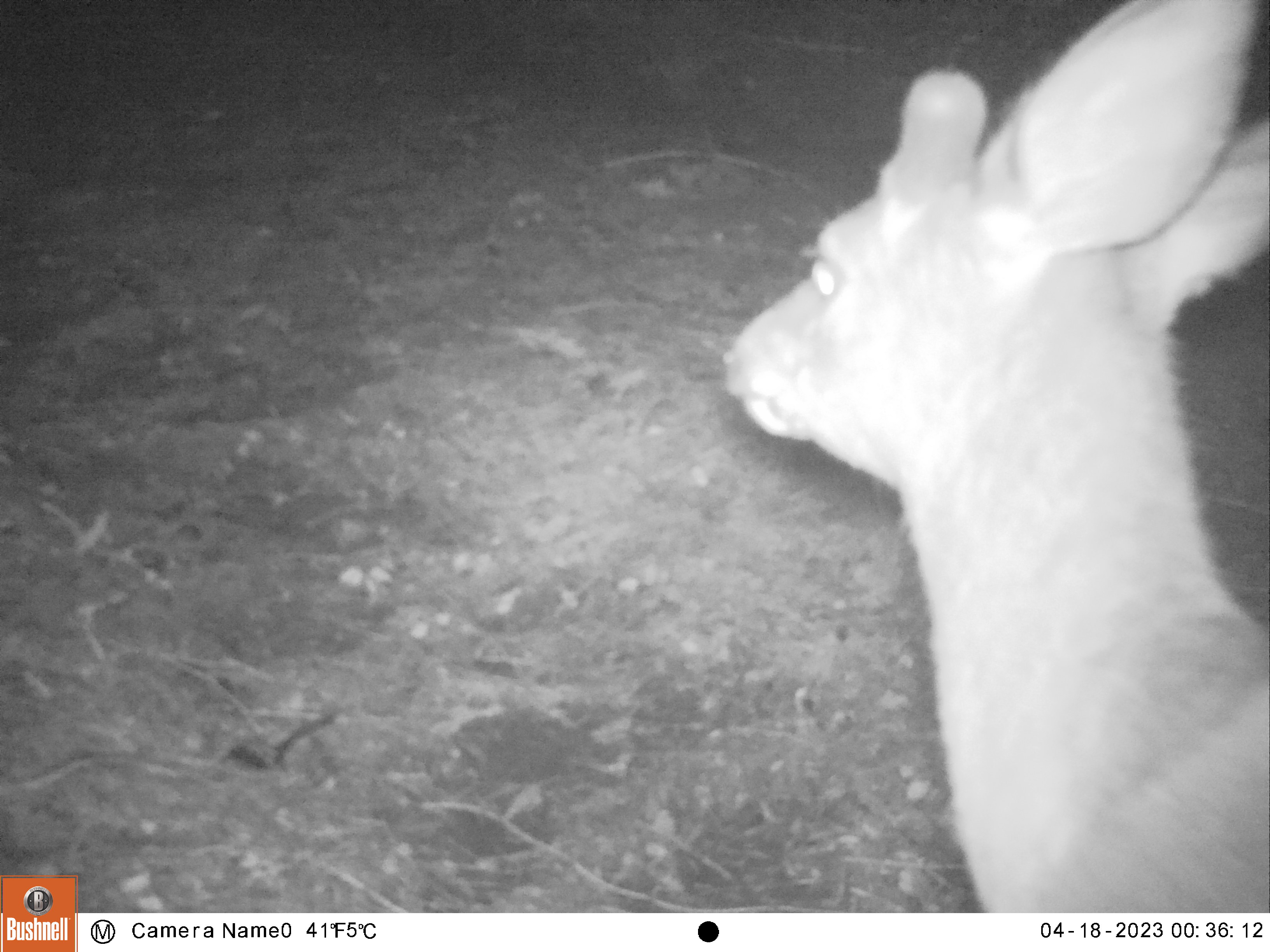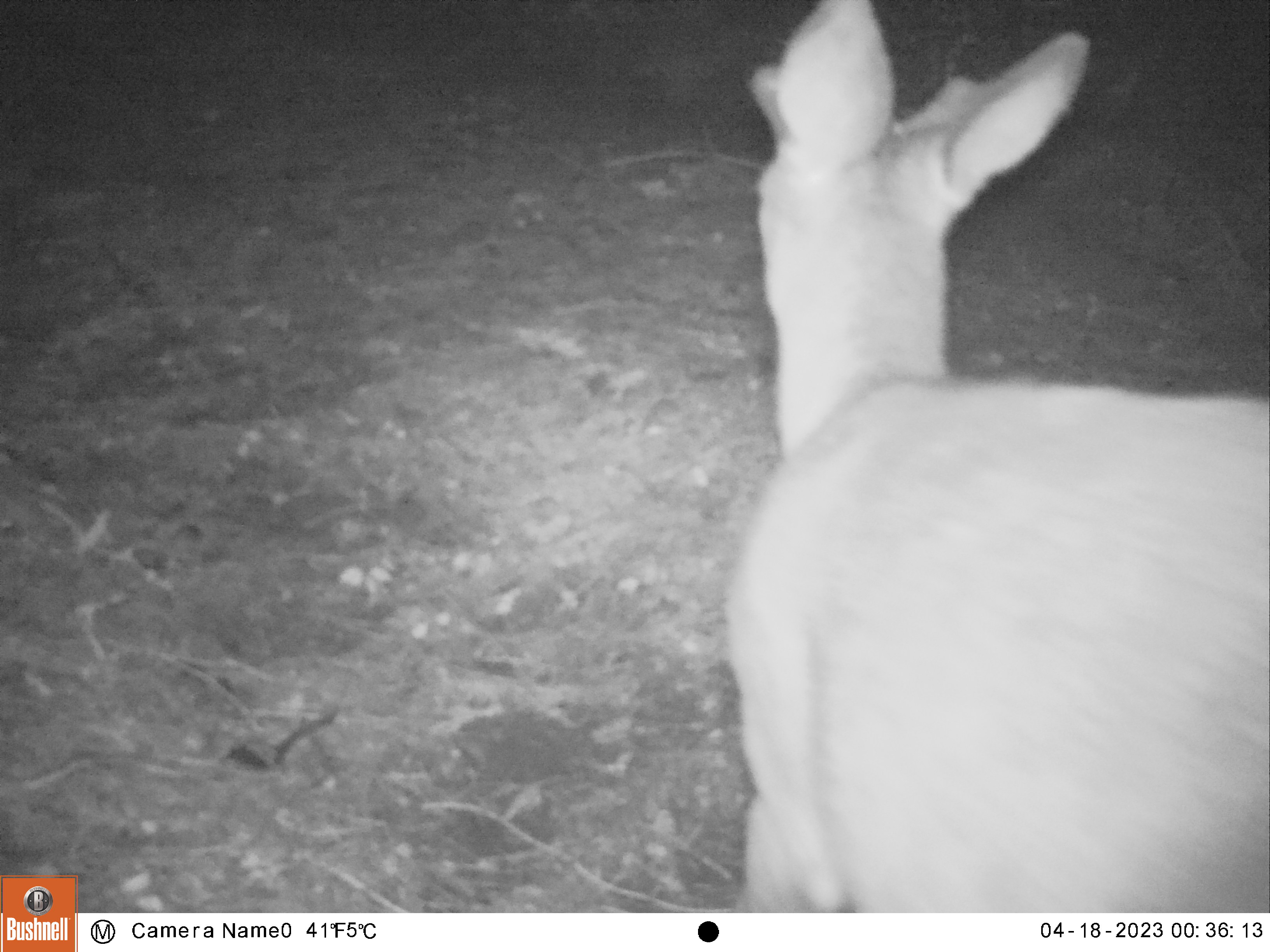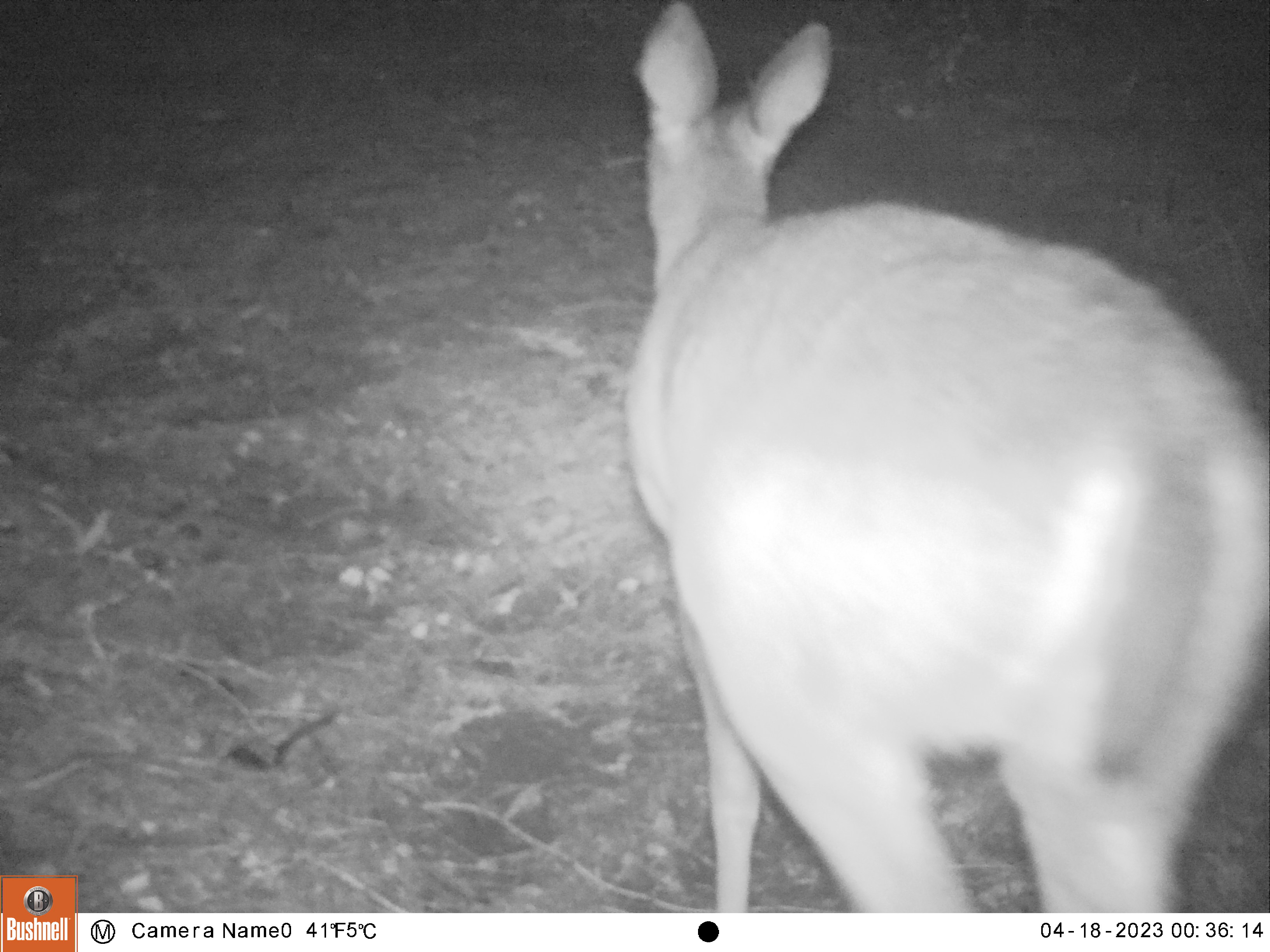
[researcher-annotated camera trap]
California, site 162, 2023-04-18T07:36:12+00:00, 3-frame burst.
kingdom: Animalia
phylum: Chordata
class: Mammalia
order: Artiodactyla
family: Cervidae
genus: Odocoileus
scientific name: Odocoileus hemionus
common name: mule deer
Mule deer (Odocoileus hemionus).